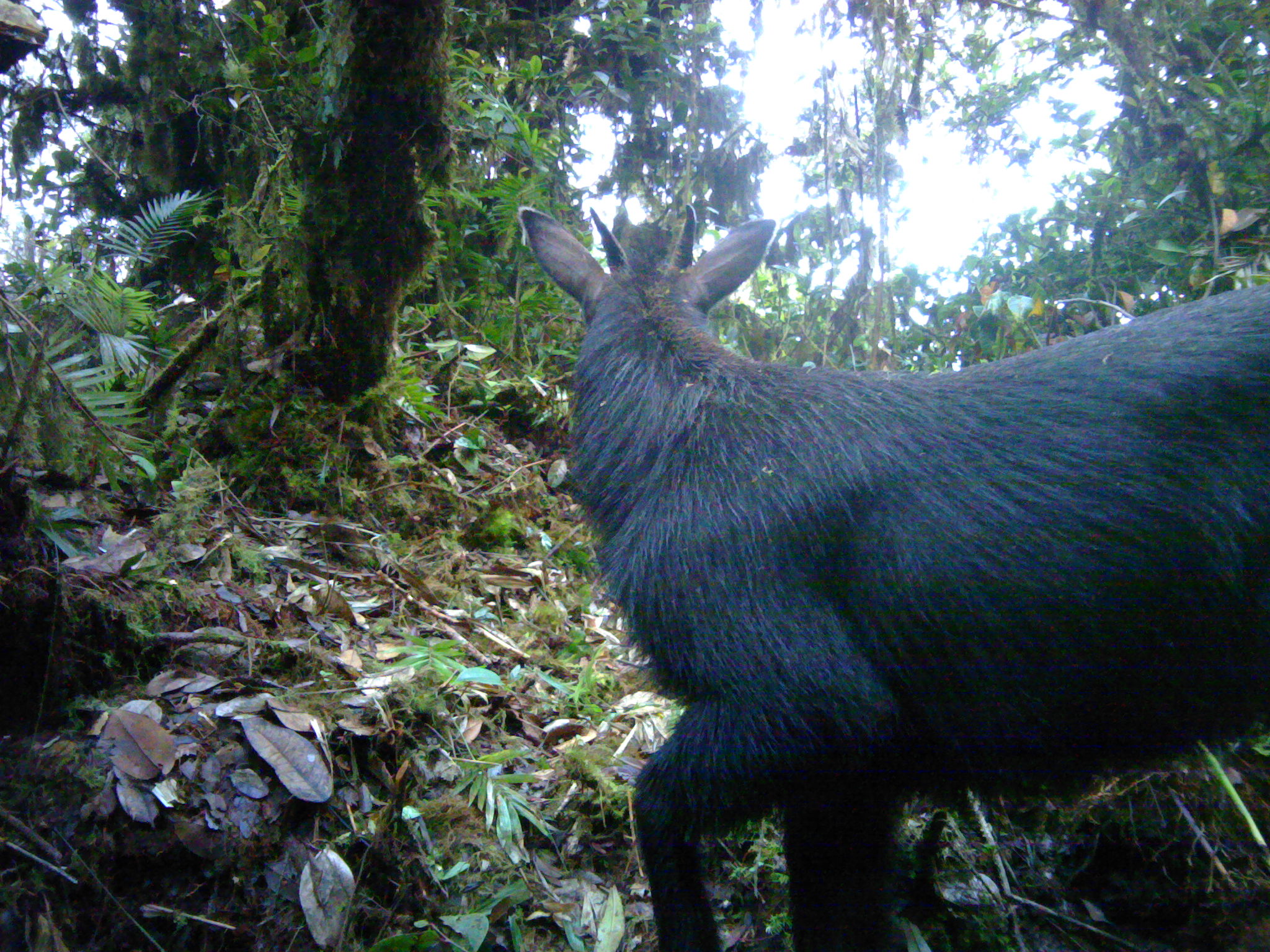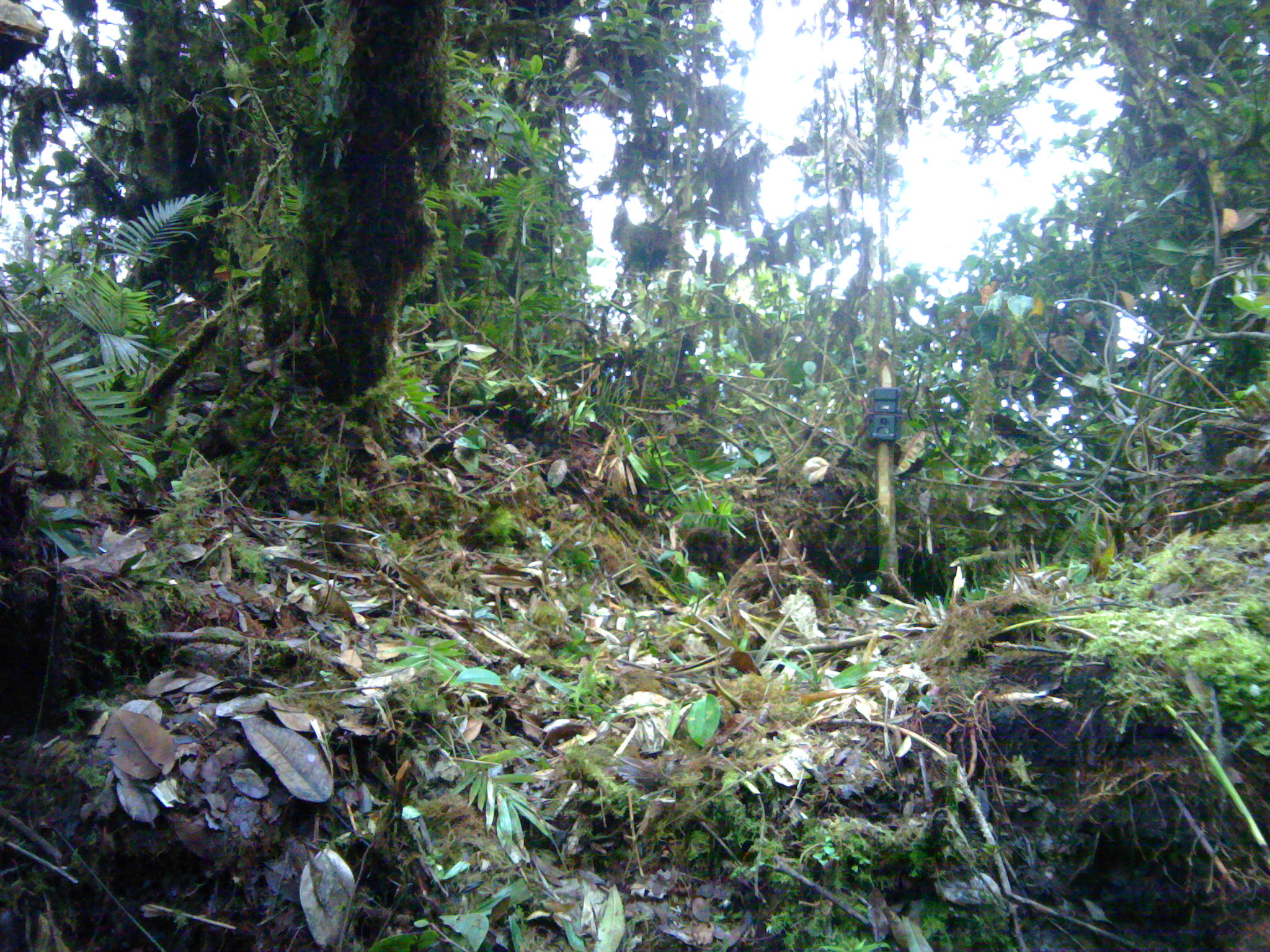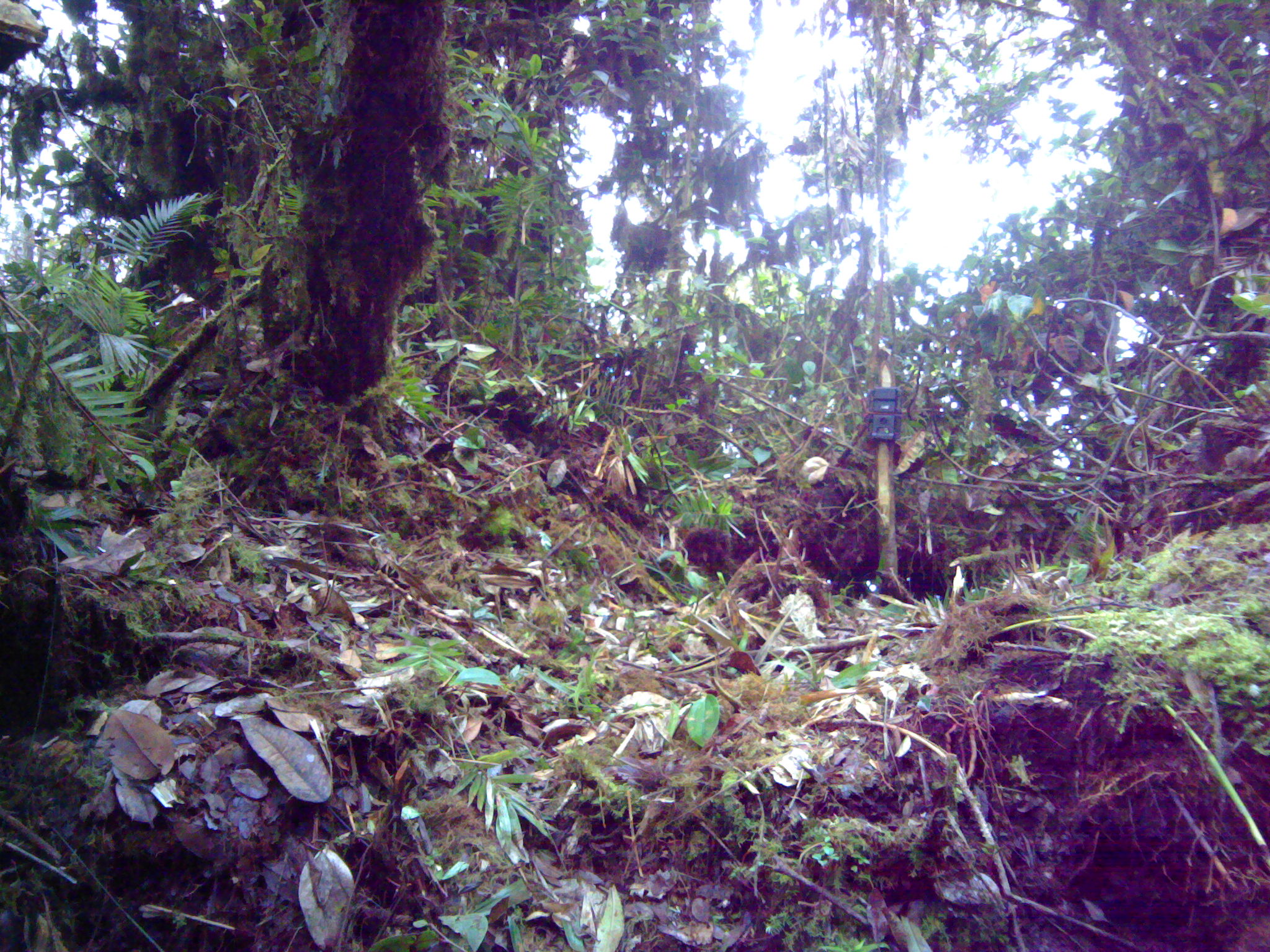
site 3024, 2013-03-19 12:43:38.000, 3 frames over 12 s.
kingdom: Animalia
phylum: Chordata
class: Mammalia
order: Artiodactyla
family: Bovidae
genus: Capricornis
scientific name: Capricornis sumatraensis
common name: southern serow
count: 1